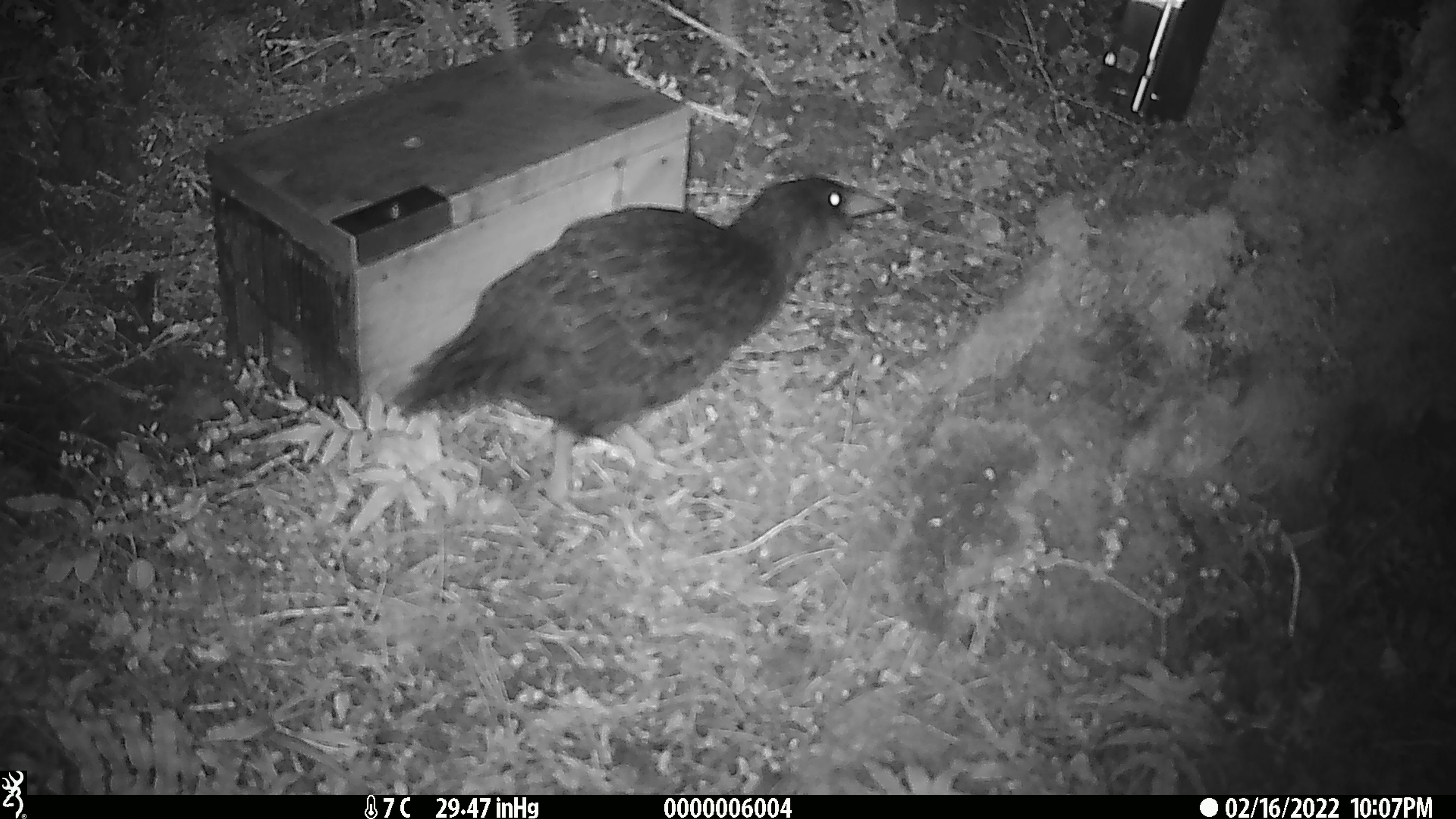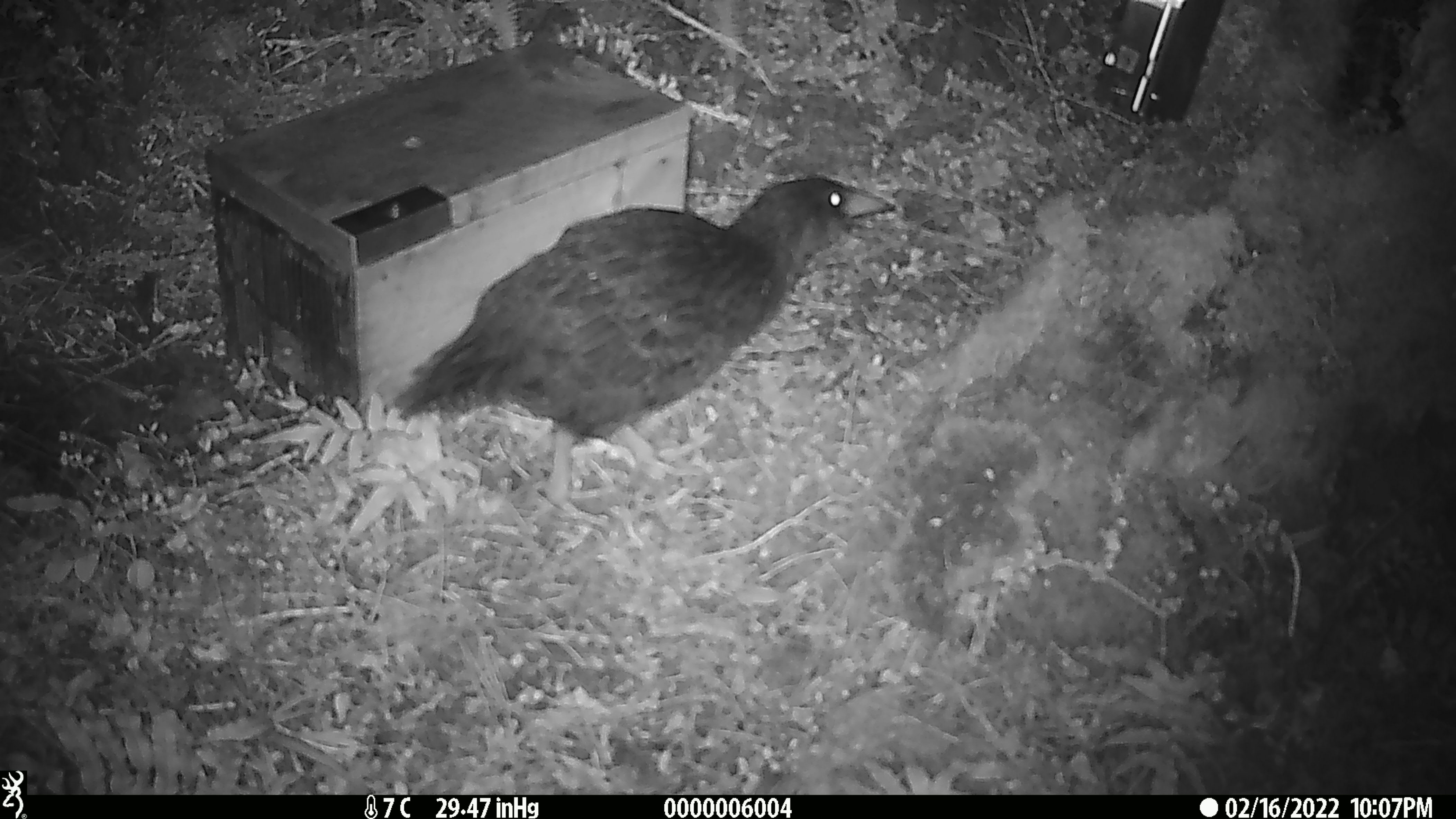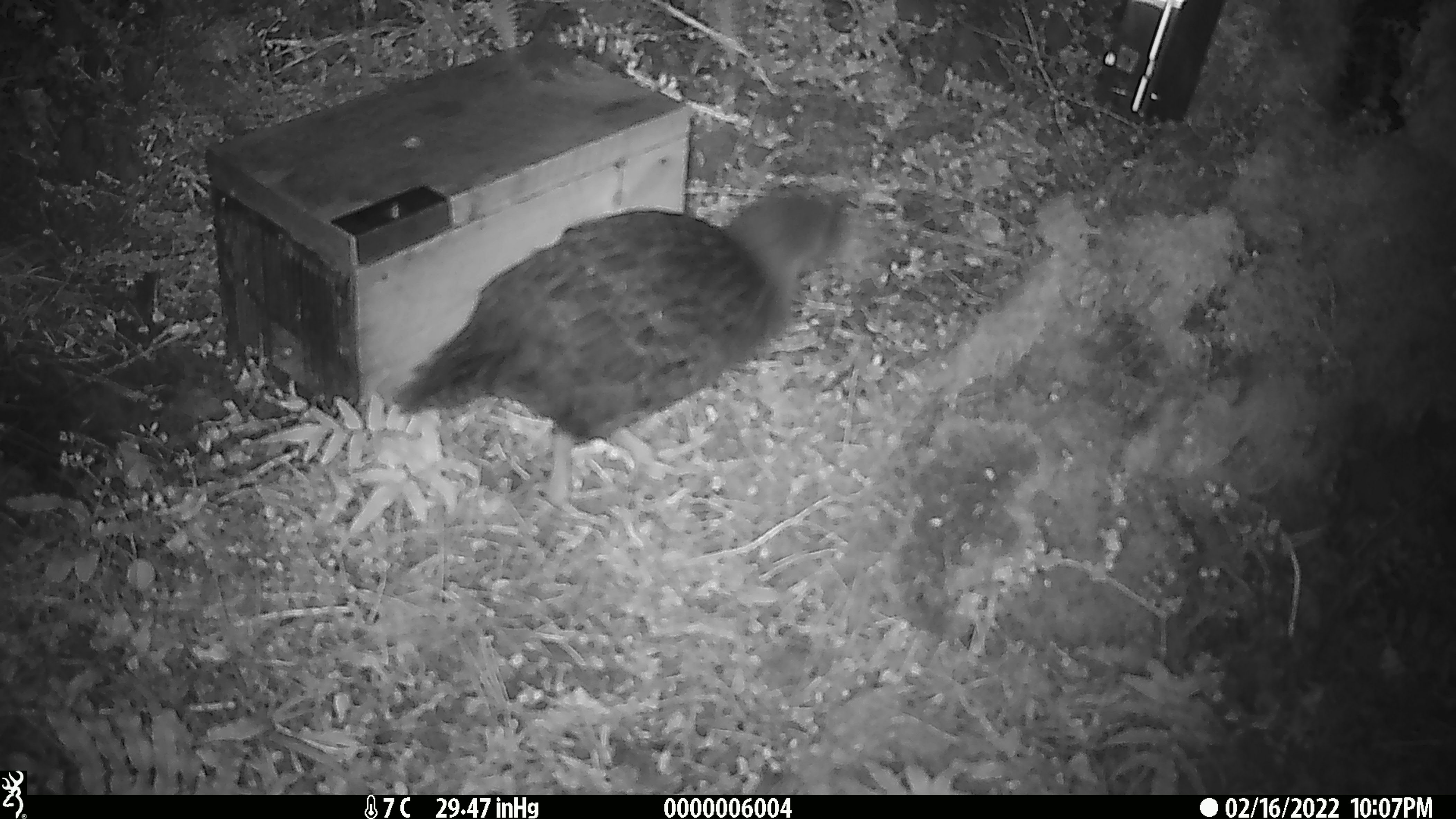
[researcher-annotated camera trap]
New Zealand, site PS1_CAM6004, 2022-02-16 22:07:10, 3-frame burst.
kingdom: Animalia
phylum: Chordata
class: Aves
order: Gruiformes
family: Rallidae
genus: Gallirallus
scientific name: Gallirallus australis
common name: weka